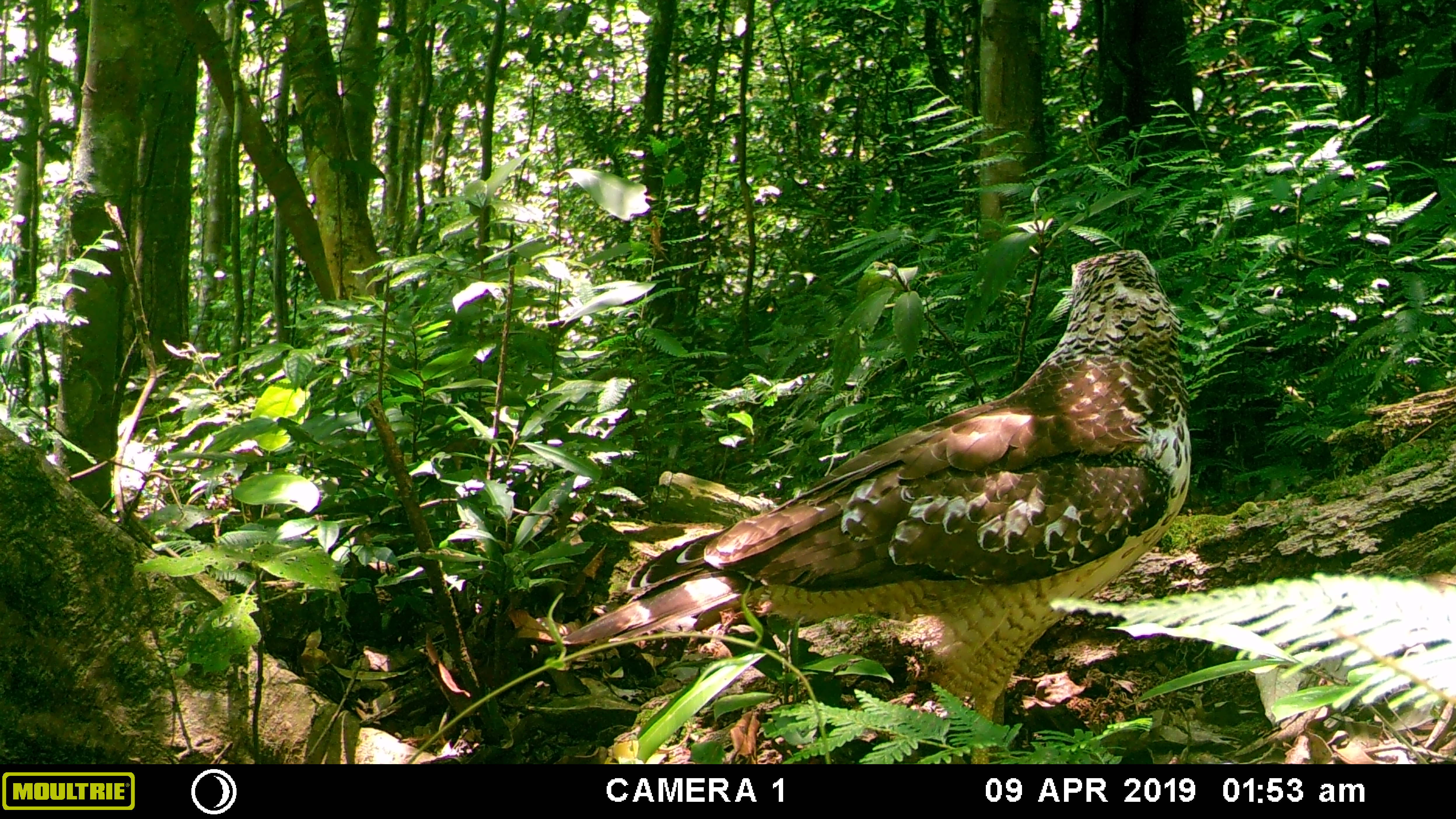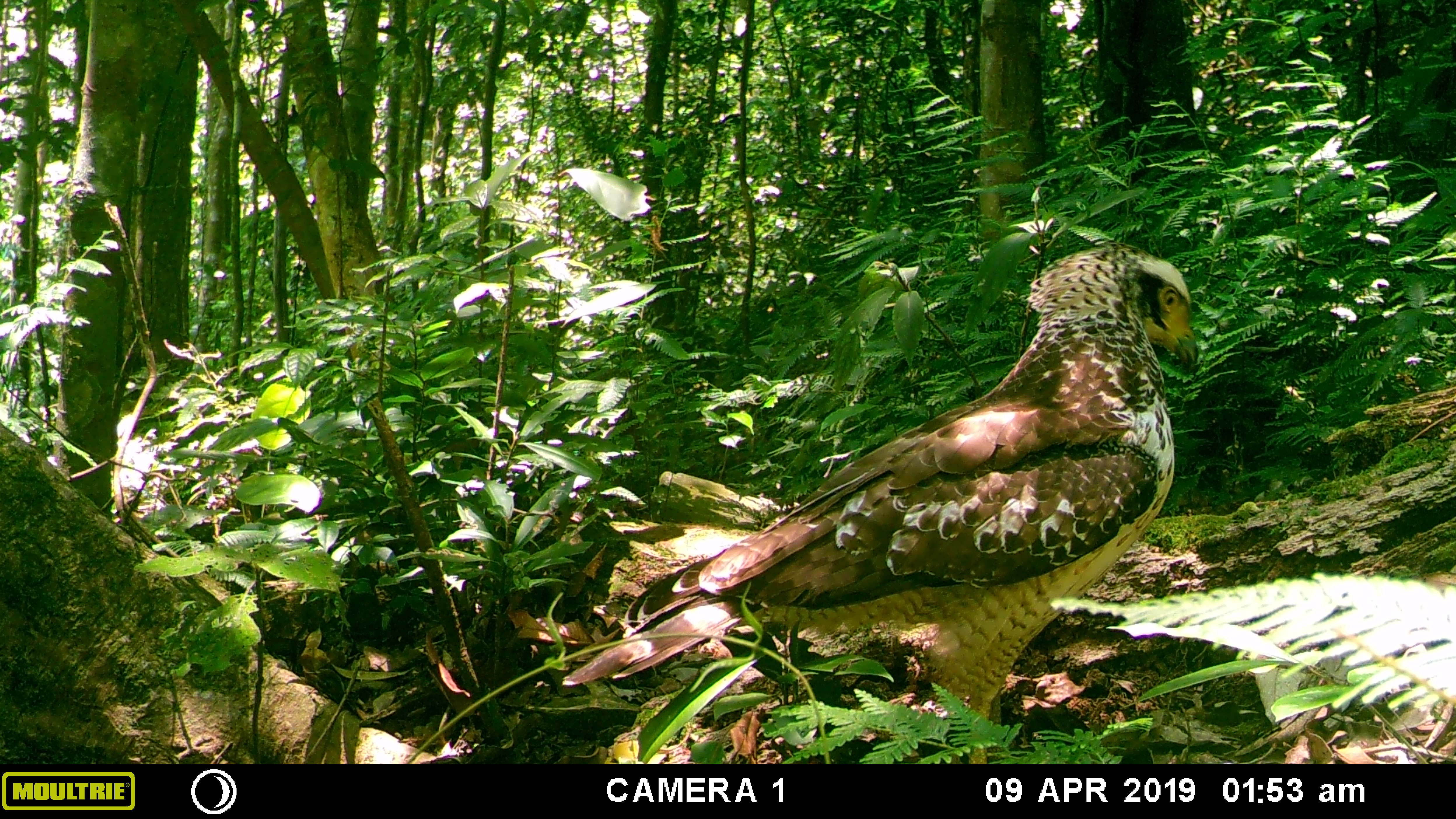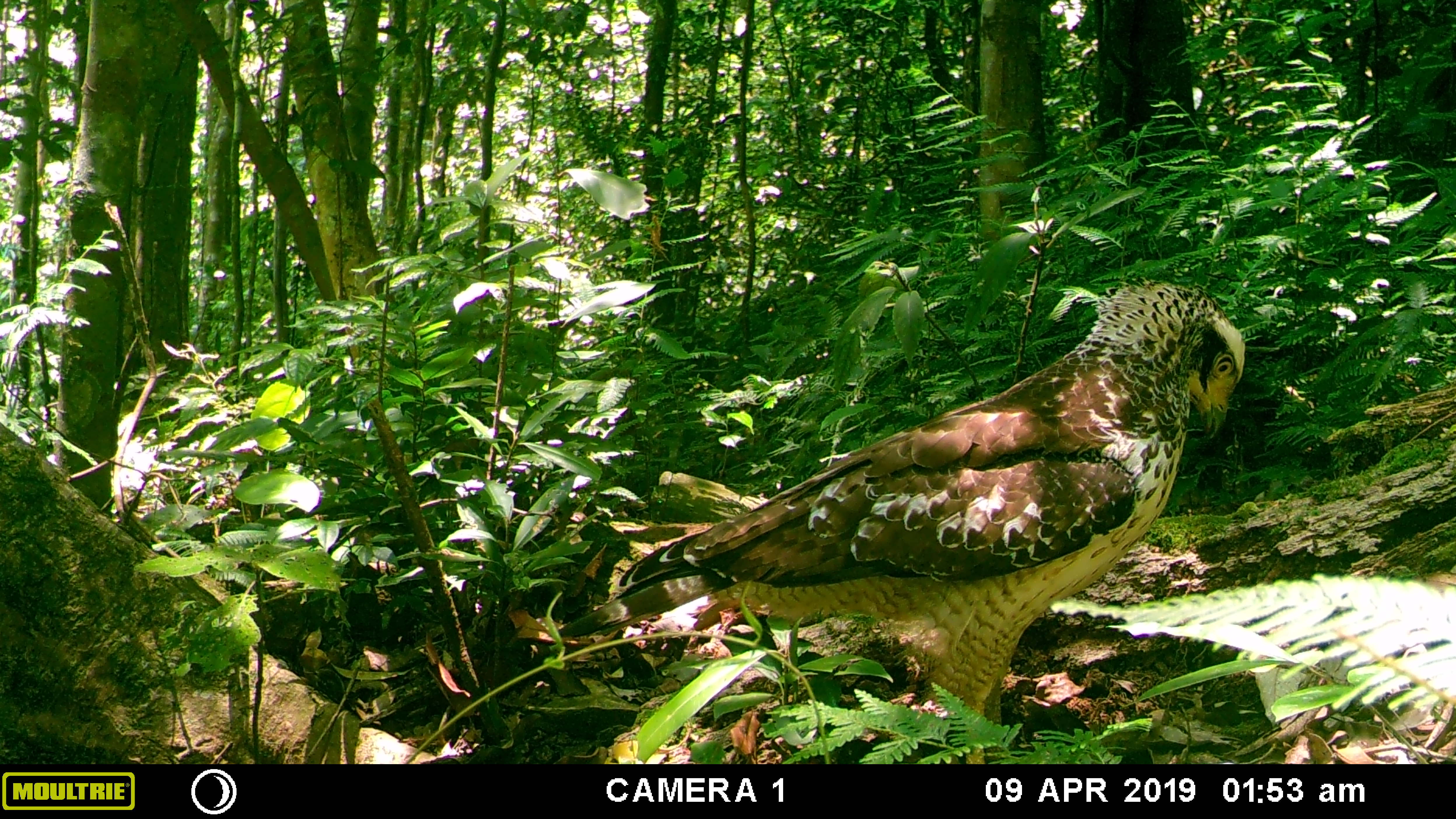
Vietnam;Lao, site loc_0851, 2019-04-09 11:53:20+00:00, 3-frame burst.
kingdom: Animalia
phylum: Chordata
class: Aves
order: Accipitriformes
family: Accipitridae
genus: Spilornis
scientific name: Spilornis cheela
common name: crested serpent eagle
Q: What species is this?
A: Crested serpent eagle (Spilornis cheela).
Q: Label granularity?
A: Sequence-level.